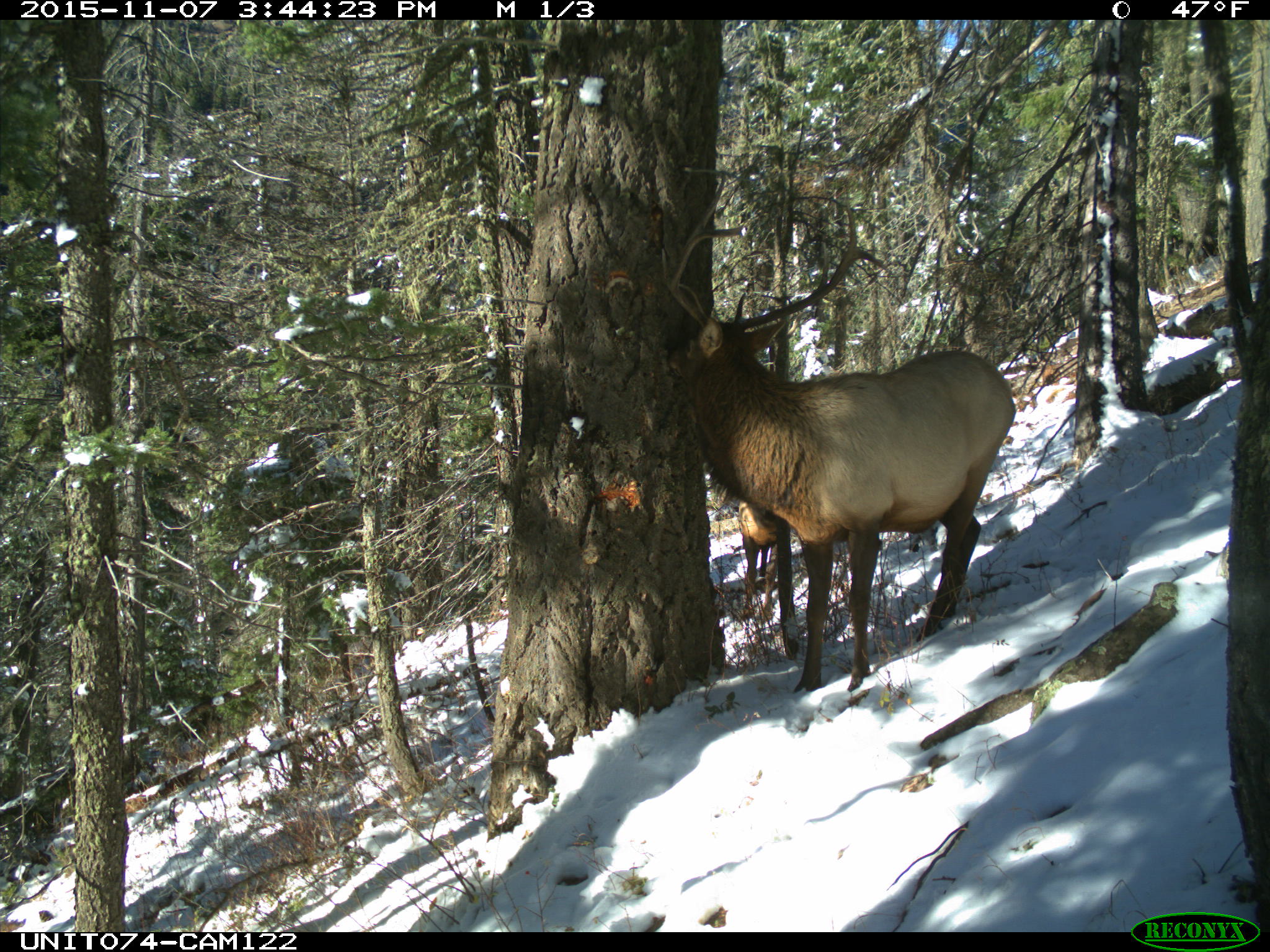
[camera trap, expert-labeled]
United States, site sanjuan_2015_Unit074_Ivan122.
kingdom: Animalia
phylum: Chordata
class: Mammalia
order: Artiodactyla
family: Cervidae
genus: Cervus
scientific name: Cervus elaphus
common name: red deer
Cervus elaphus (red deer).